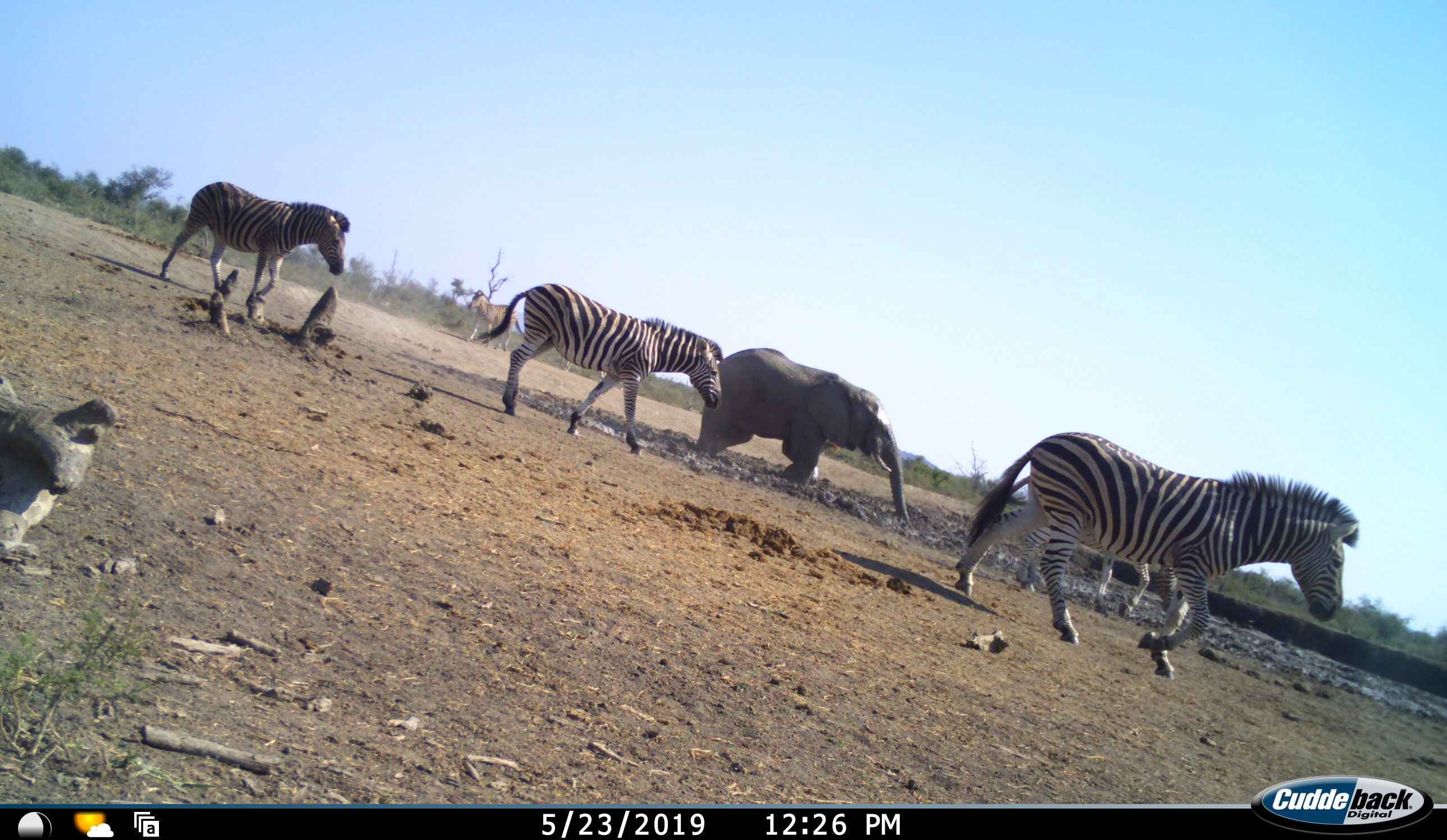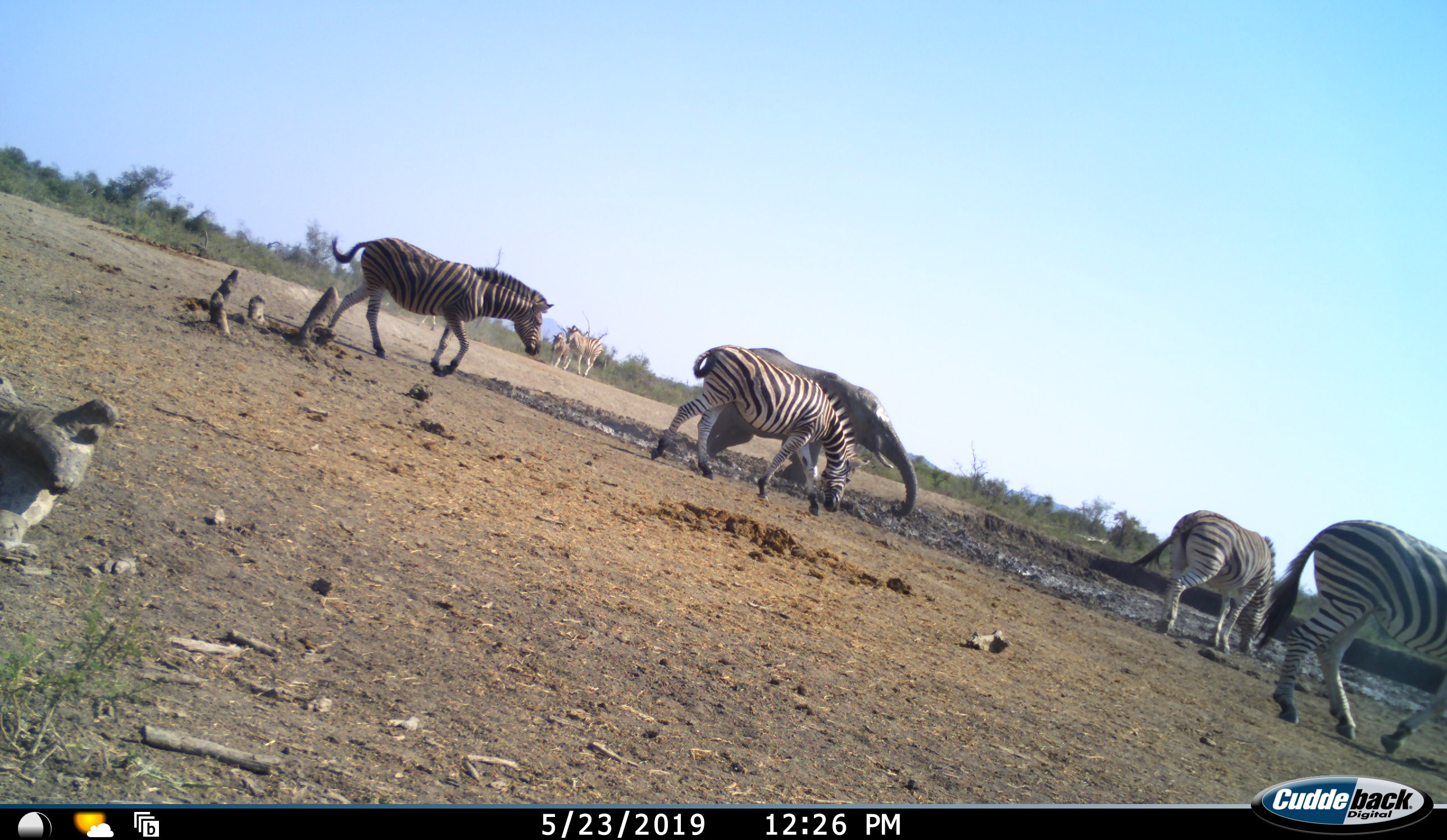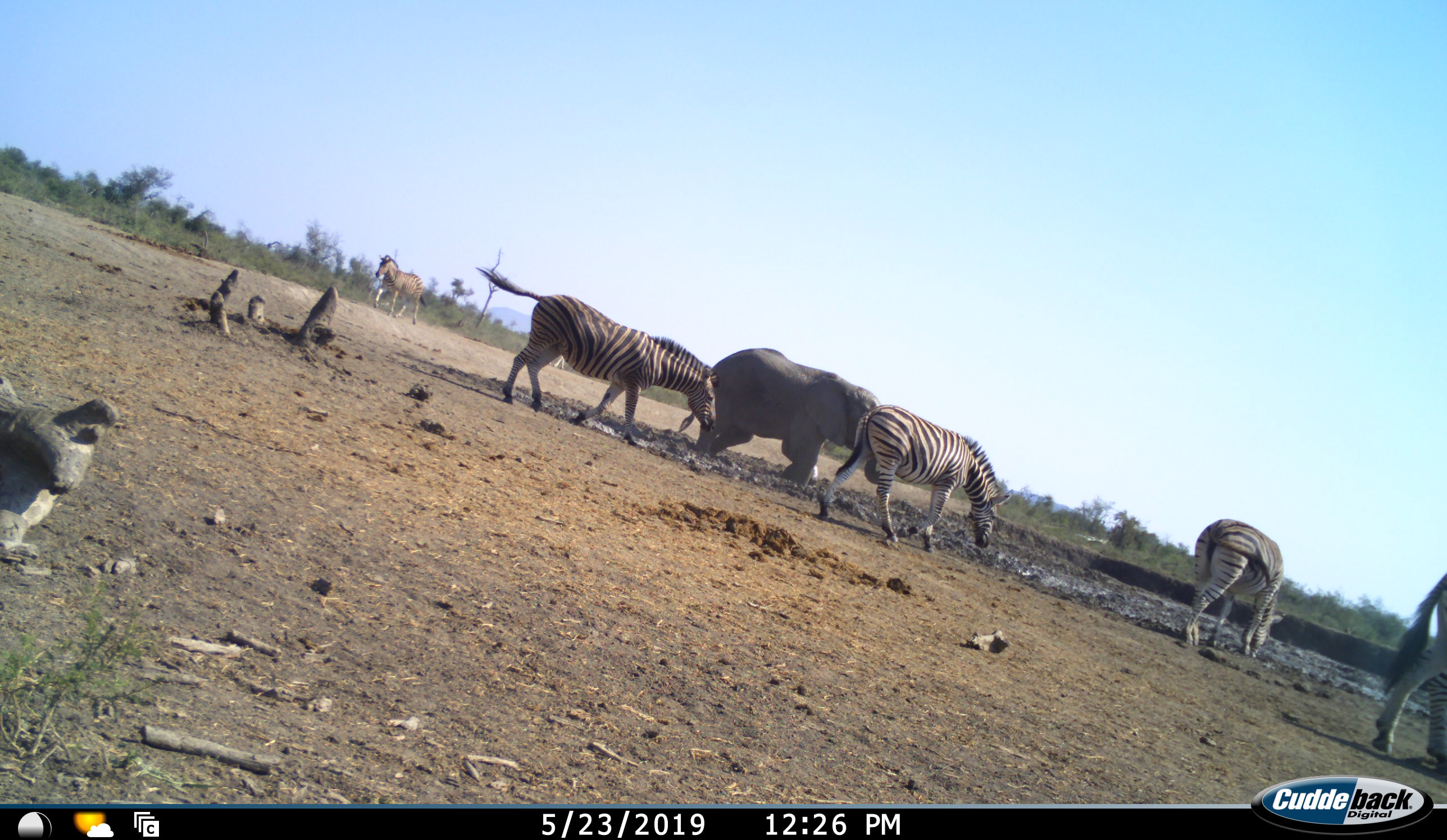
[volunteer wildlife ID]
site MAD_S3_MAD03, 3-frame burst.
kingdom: Animalia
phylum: Chordata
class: Mammalia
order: Proboscidea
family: Elephantidae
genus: Loxodonta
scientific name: Loxodonta africana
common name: african bush elephant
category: elephant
Elephant (african bush elephant) (Loxodonta africana), count 1. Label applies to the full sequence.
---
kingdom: Animalia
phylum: Chordata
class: Mammalia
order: Perissodactyla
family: Equidae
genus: Equus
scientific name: Equus quagga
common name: plains zebra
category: zebraplains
Zebraplains (plains zebra) (Equus quagga), count 6. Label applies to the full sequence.